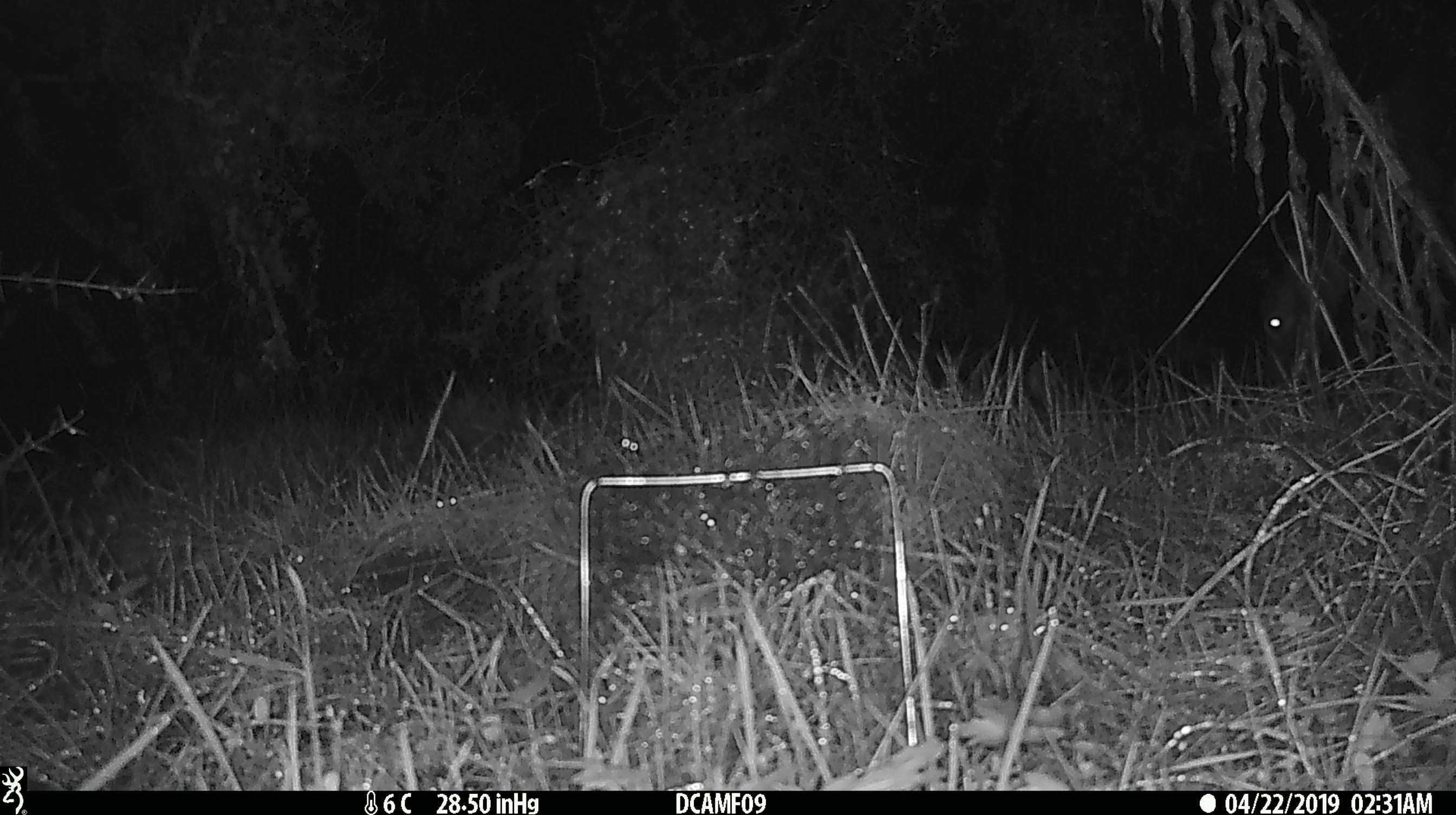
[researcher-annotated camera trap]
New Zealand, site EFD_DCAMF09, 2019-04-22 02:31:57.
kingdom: Animalia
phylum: Chordata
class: Mammalia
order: Artiodactyla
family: Cervidae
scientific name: Cervidae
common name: deer